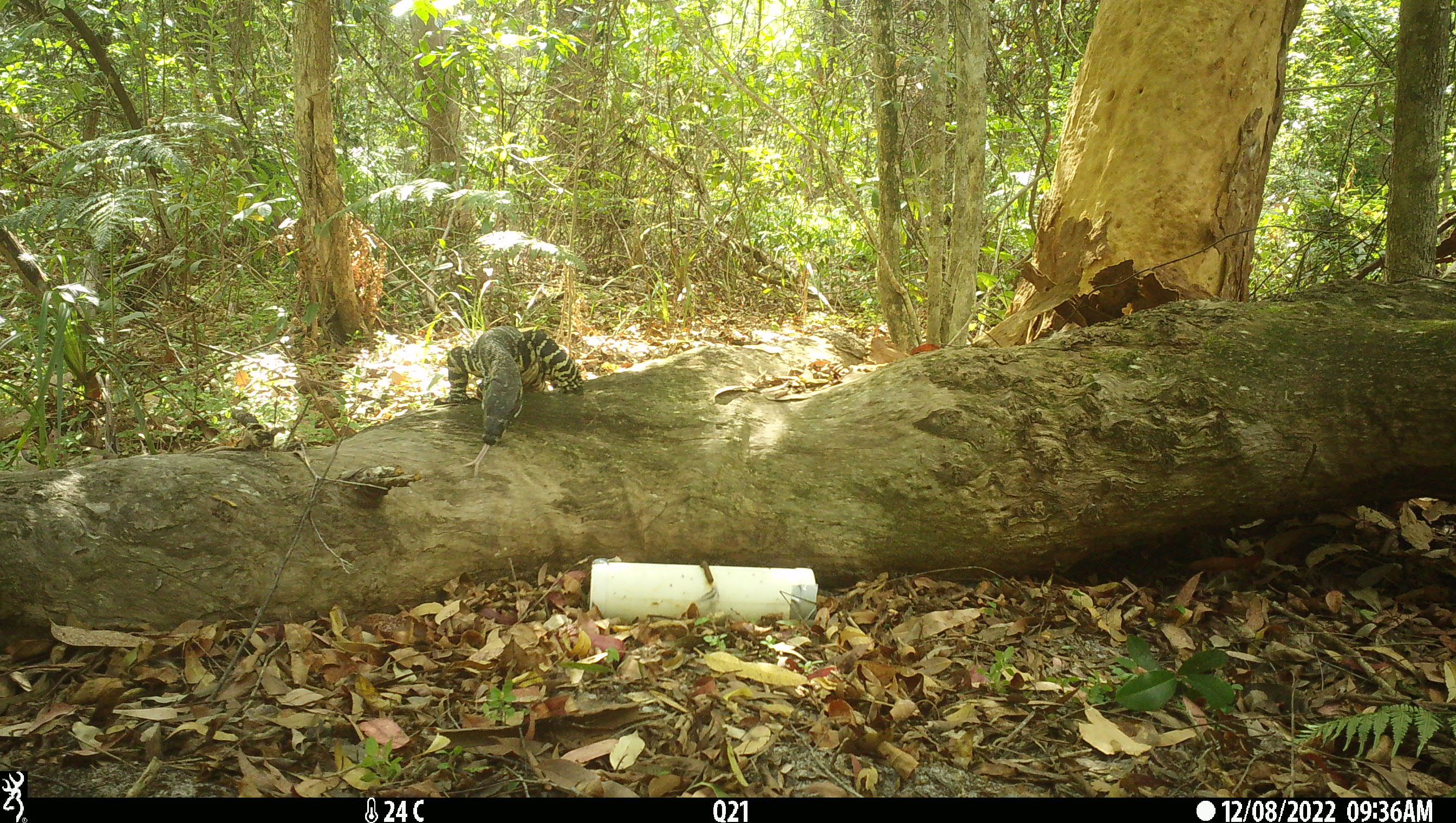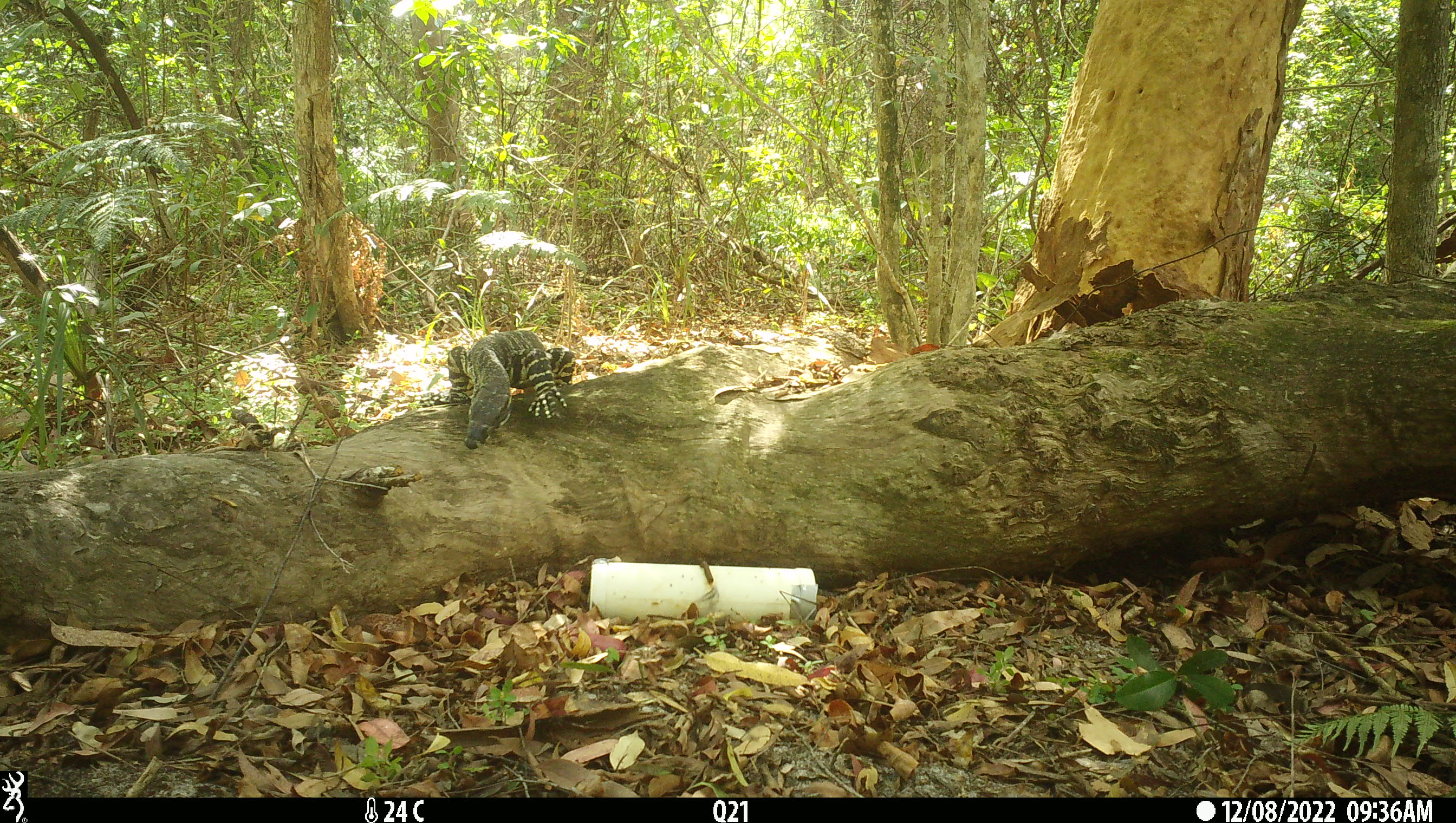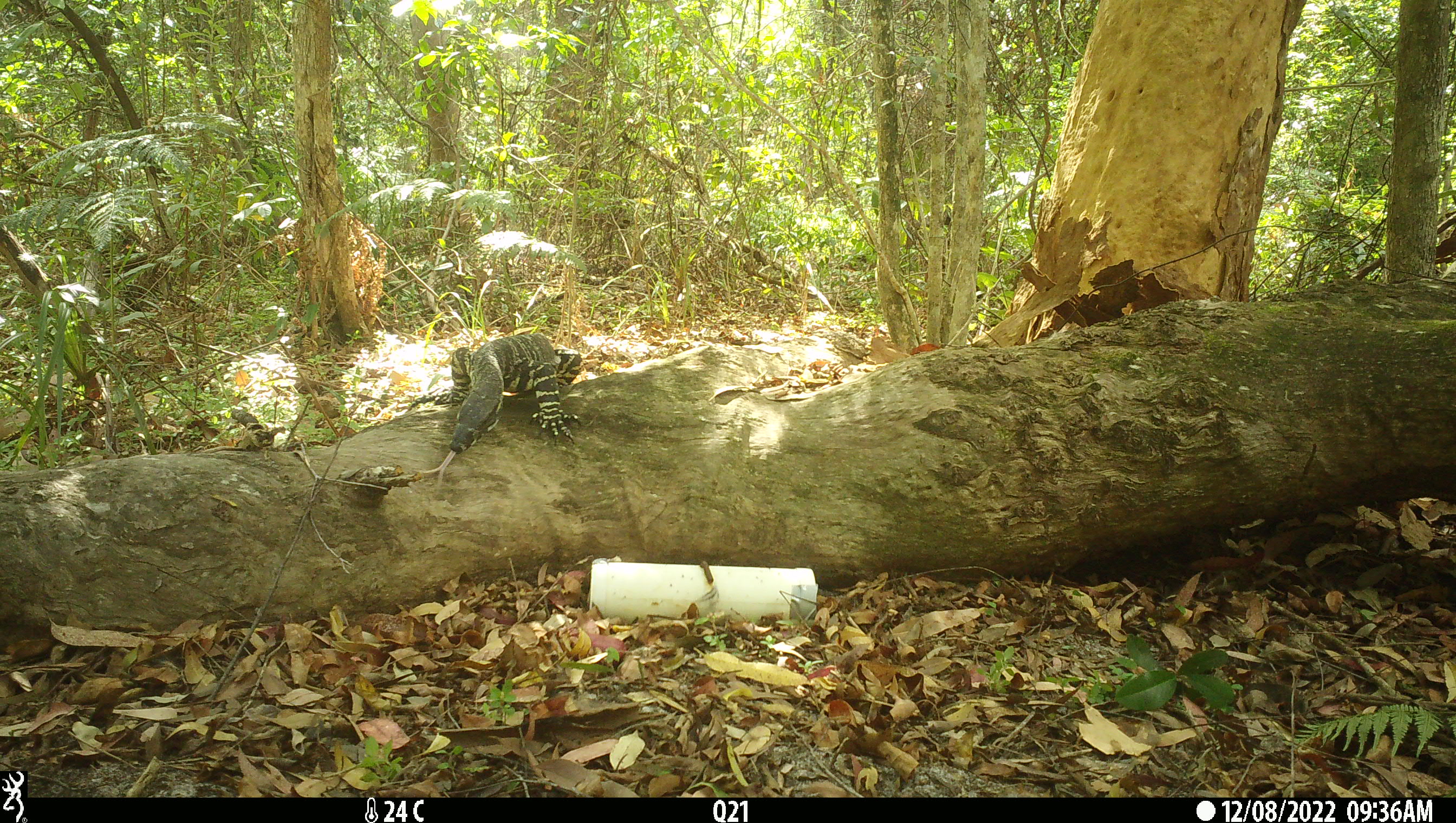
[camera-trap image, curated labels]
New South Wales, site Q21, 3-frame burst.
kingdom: Animalia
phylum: Chordata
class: Reptilia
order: Squamata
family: Varanidae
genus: Varanus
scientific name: Varanus varius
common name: lace monitor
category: goanna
Goanna (lace monitor) (Varanus varius).